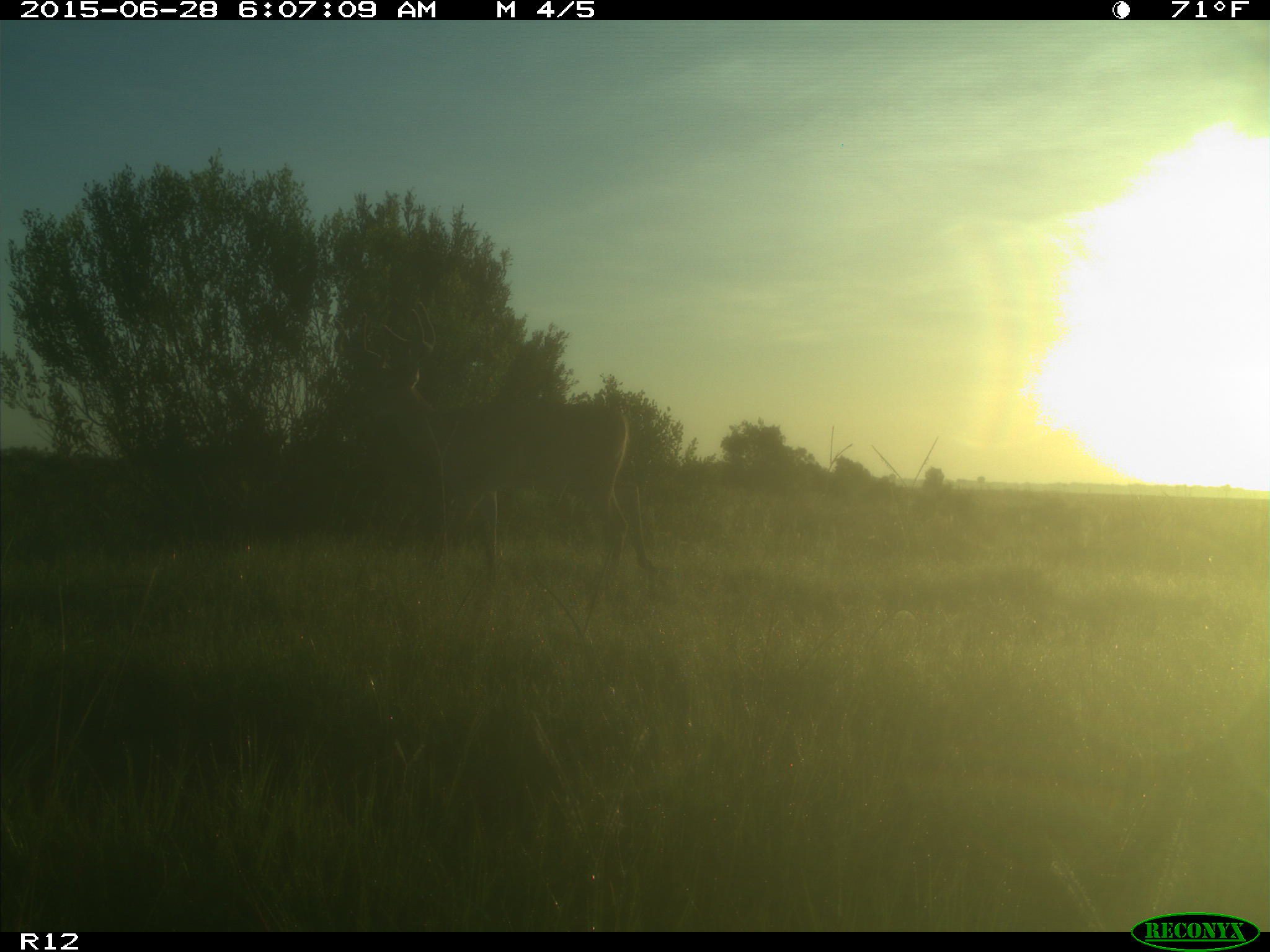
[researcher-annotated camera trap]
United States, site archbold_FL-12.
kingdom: Animalia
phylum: Chordata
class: Mammalia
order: Artiodactyla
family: Cervidae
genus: Odocoileus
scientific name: Odocoileus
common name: deer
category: unidentified deer